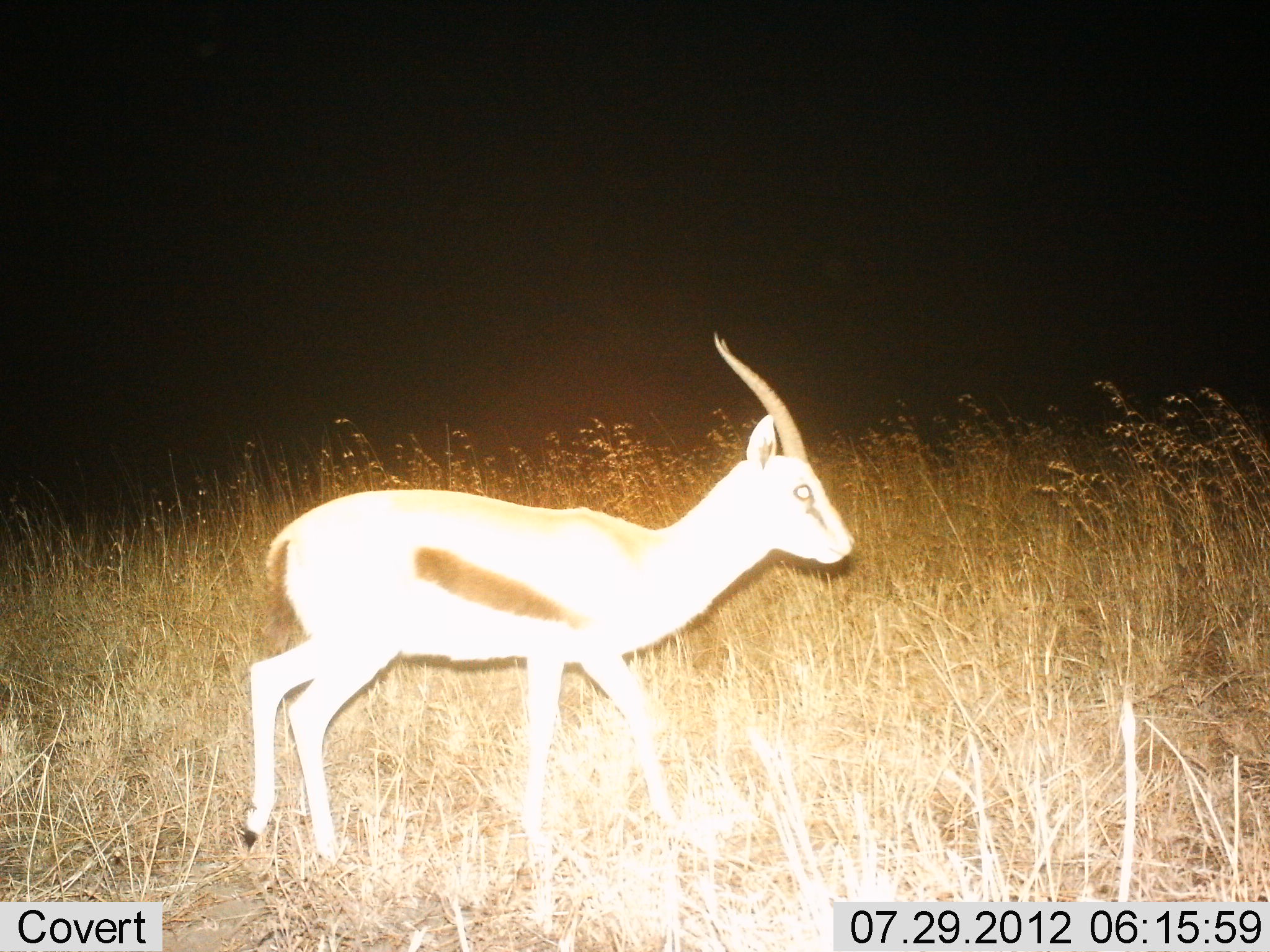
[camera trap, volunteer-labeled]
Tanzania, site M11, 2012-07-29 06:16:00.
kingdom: Animalia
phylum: Chordata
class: Mammalia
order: Artiodactyla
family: Bovidae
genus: Eudorcas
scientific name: Eudorcas thomsonii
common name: thomson's gazelle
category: gazellethomsons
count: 1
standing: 20%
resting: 0%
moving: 80%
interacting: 0%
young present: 10%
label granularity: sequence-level